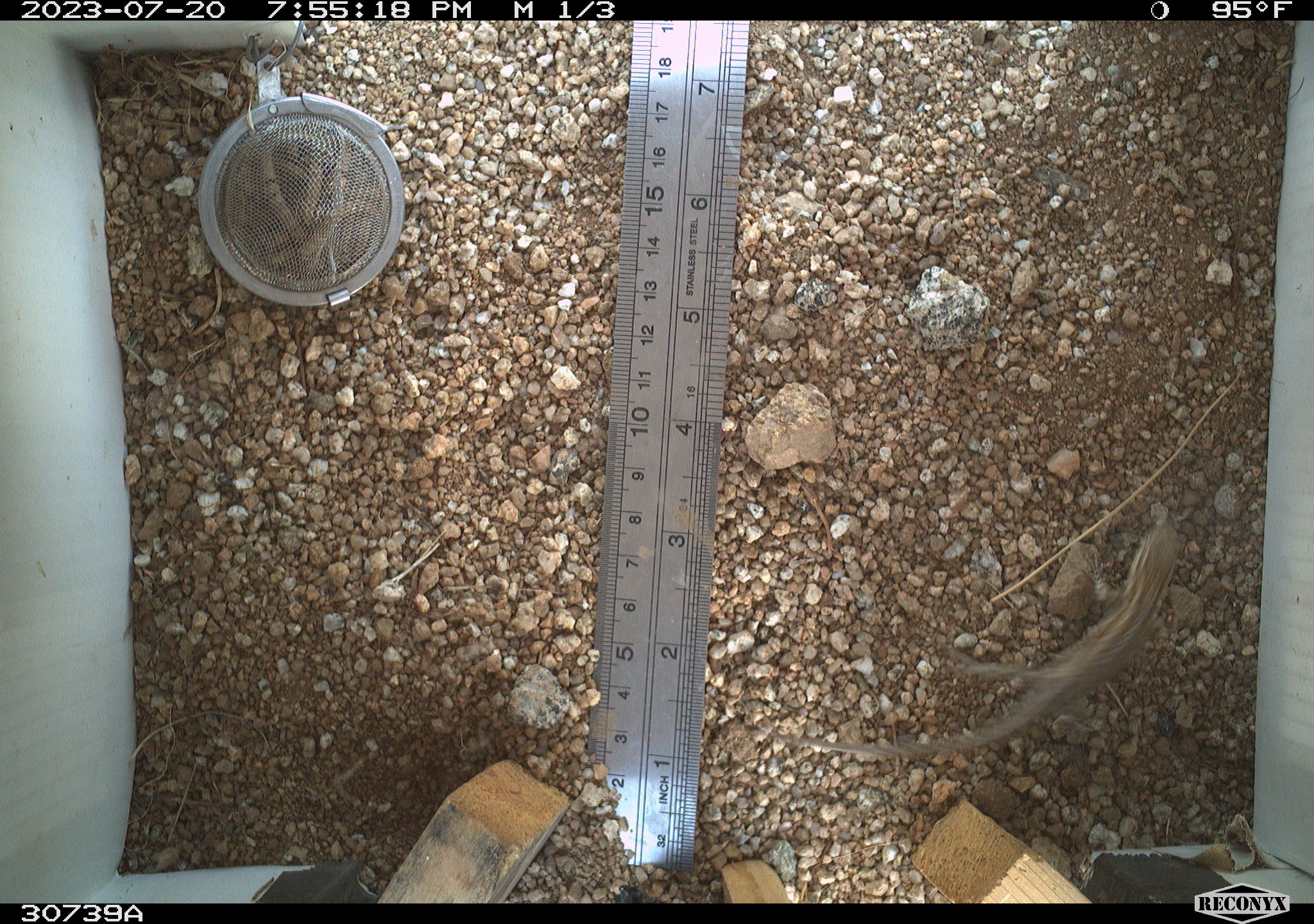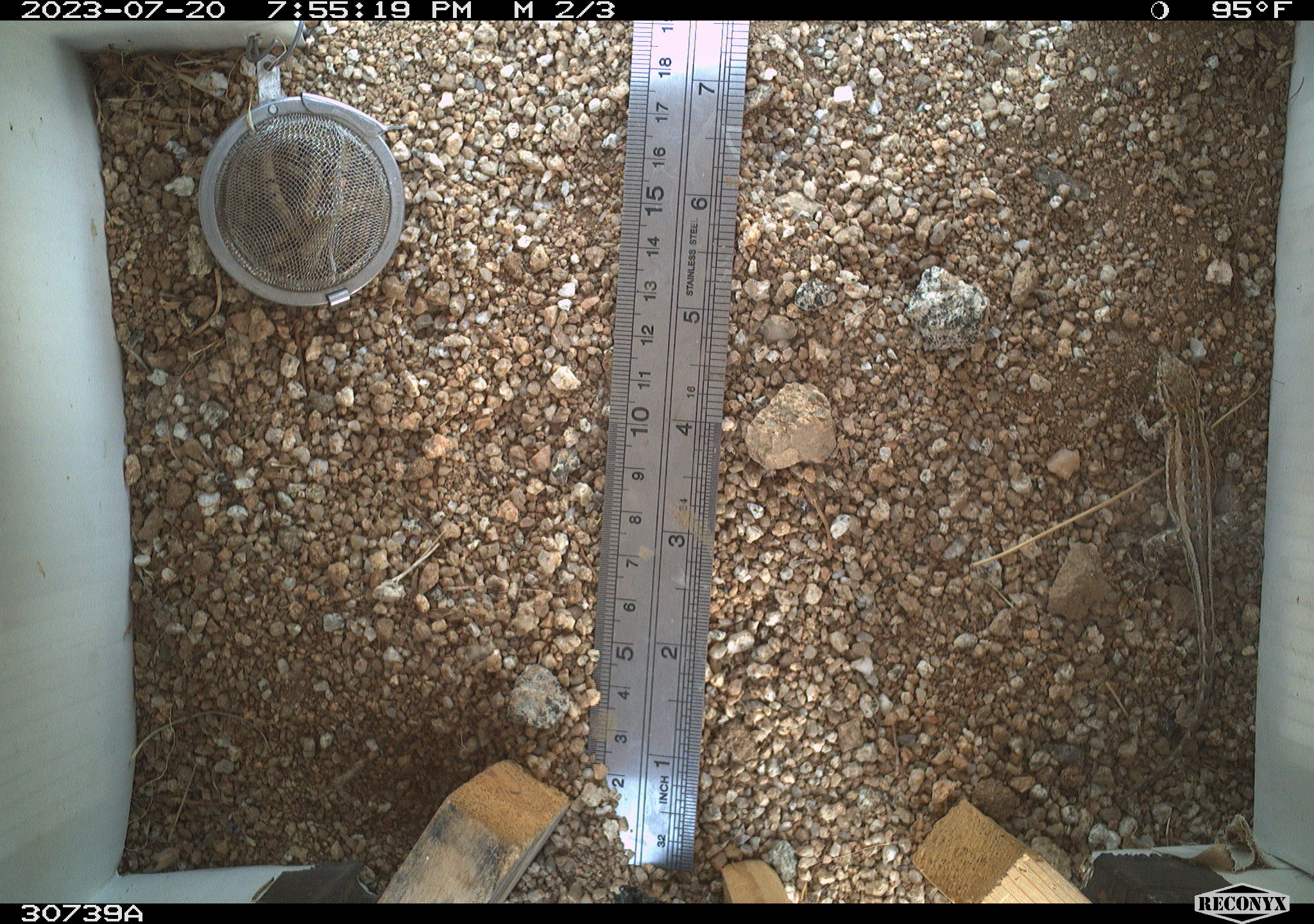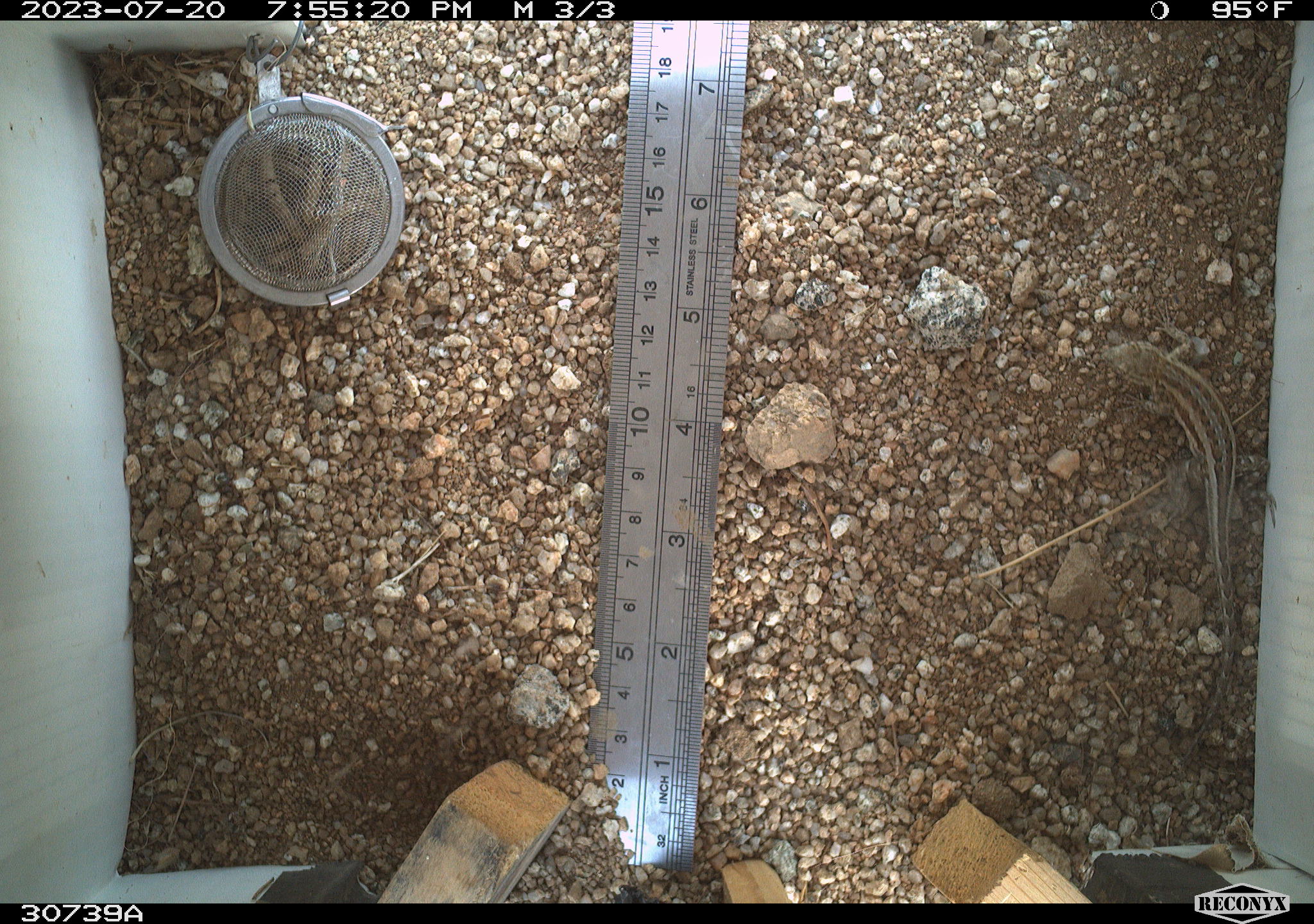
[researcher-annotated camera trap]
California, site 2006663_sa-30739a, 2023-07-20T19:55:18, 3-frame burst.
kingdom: Animalia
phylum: Chordata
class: Reptilia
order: Squamata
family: Phrynosomatidae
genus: Sceloporus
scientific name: Sceloporus graciosus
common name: common sagebrush lizard